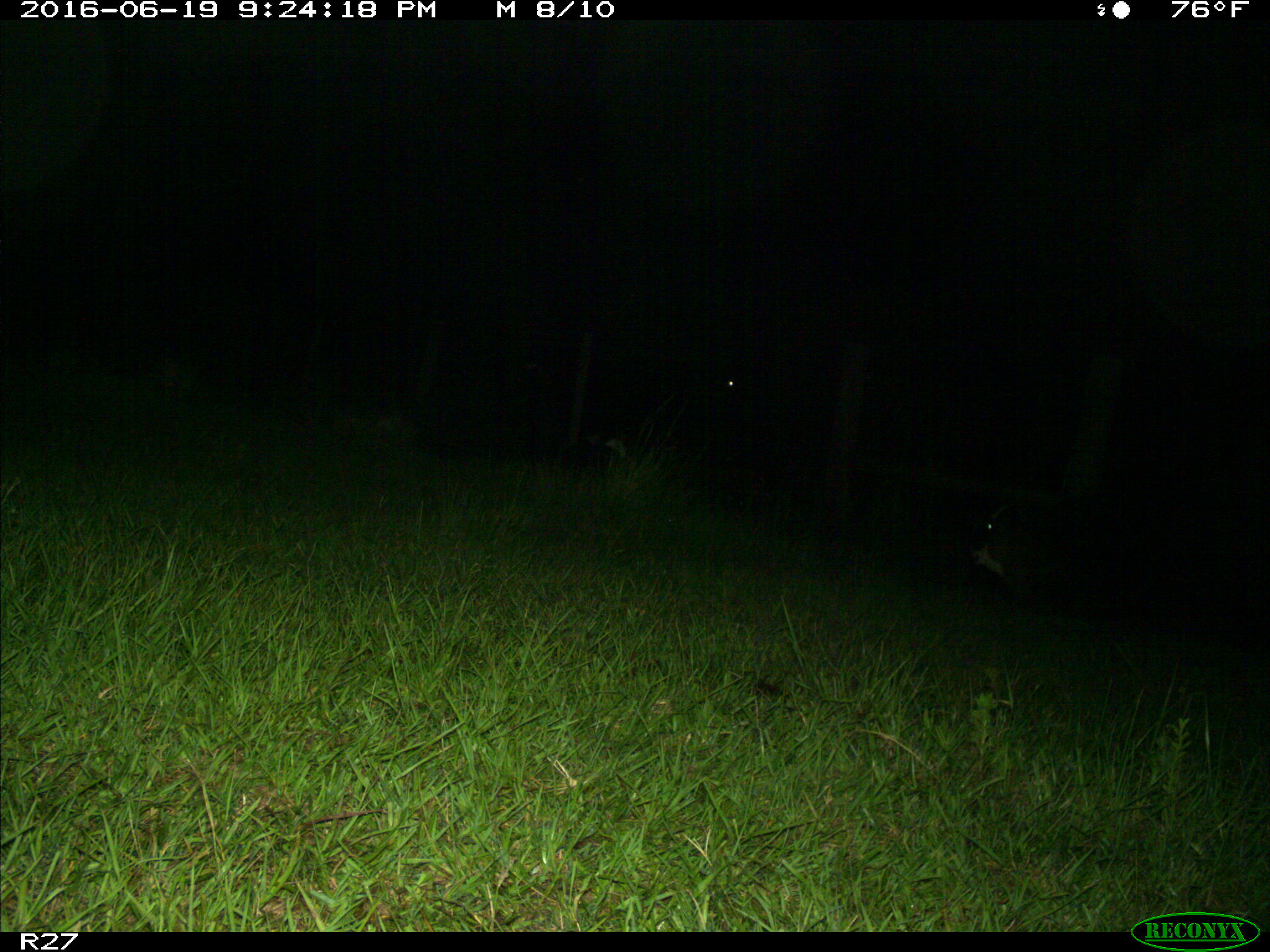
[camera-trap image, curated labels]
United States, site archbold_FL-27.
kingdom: Animalia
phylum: Chordata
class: Mammalia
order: Artiodactyla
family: Bovidae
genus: Bos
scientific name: Bos taurus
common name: domestic cow